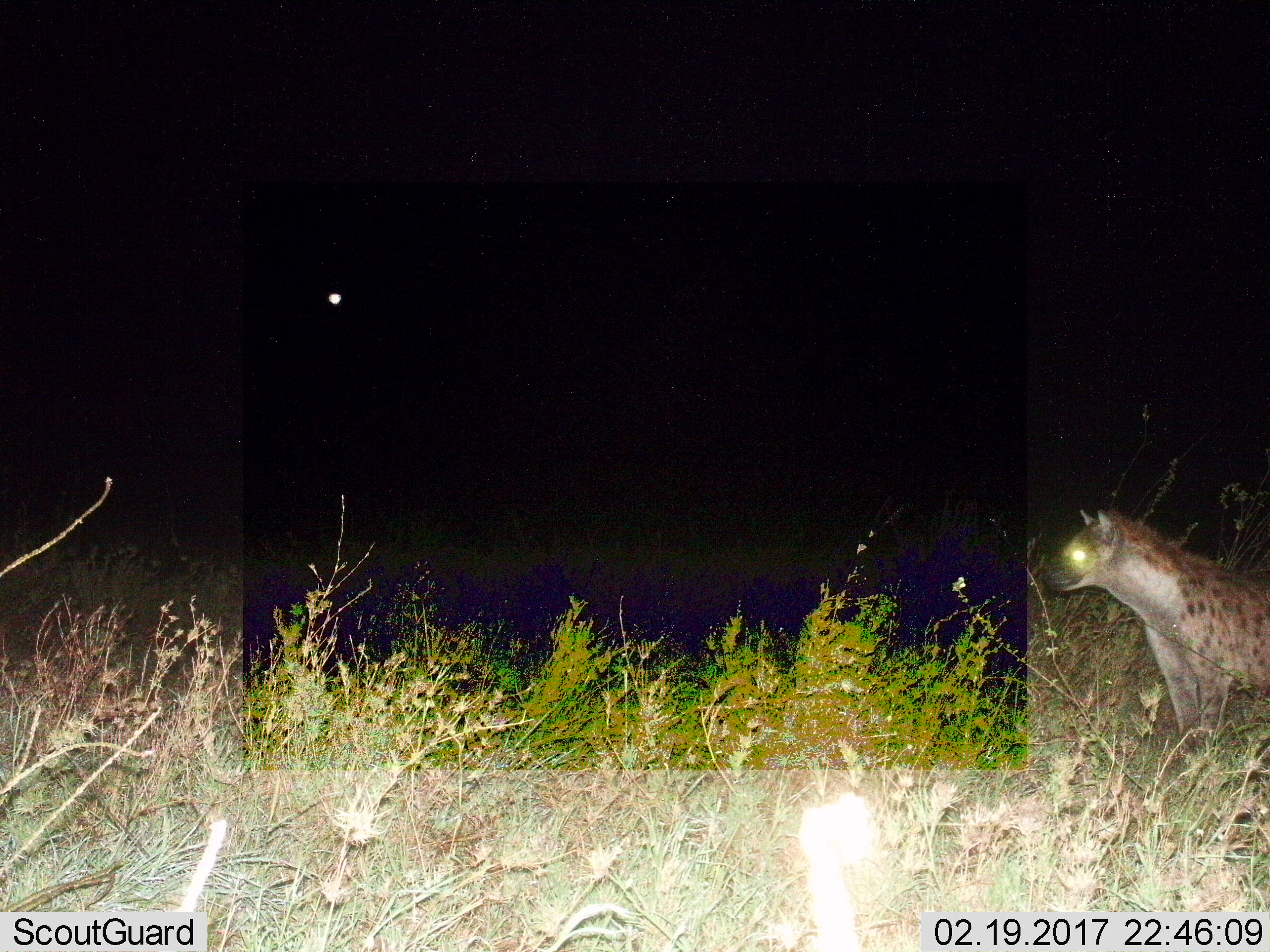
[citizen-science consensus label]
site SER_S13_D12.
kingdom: Animalia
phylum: Chordata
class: Mammalia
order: Carnivora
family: Hyaenidae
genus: Crocuta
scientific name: Crocuta crocuta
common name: spotted hyena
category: hyenaspotted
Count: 1.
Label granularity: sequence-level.